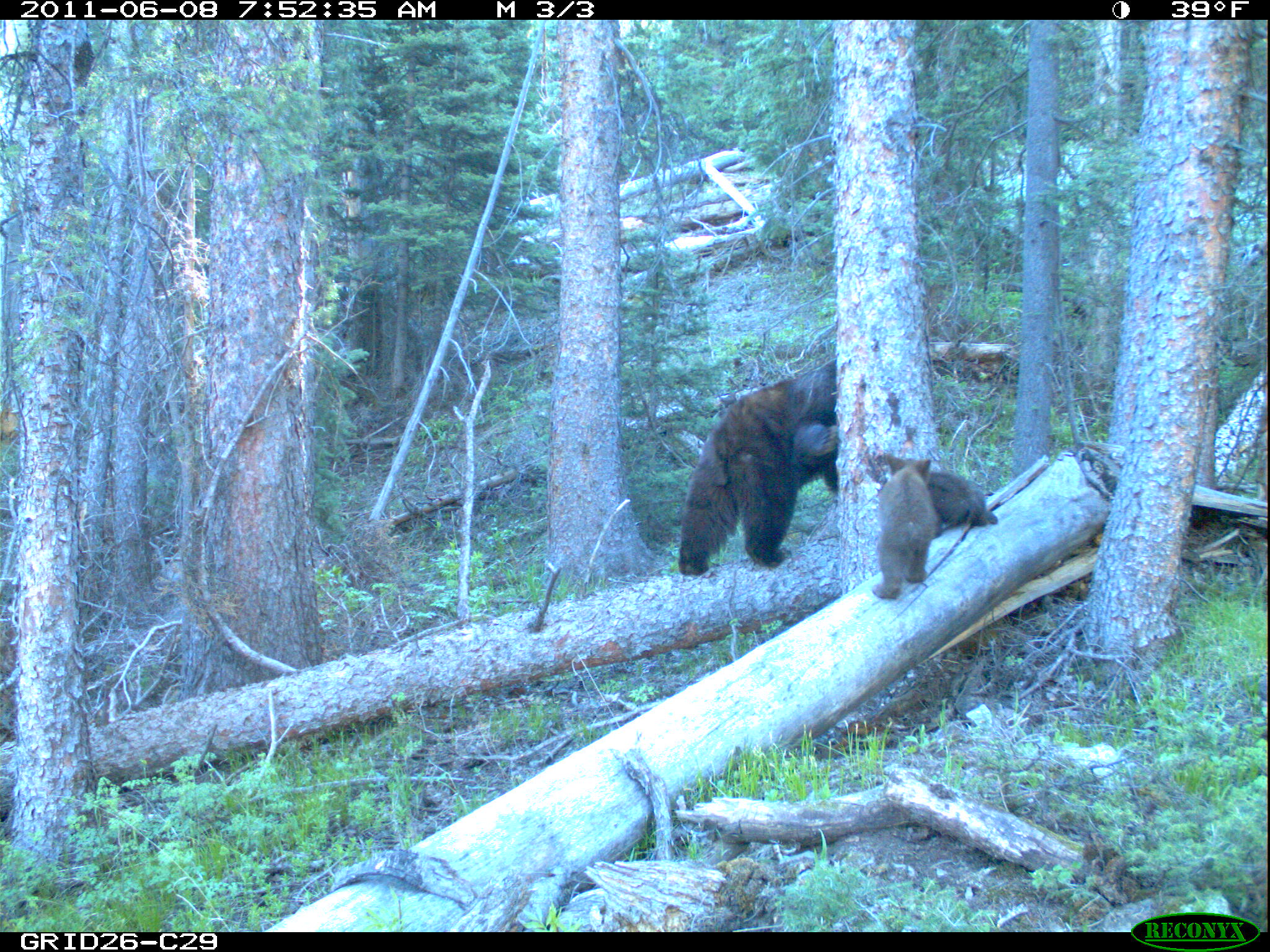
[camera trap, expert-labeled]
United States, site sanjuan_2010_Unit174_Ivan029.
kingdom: Animalia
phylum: Chordata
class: Mammalia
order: Carnivora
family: Ursidae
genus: Ursus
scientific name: Ursus americanus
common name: american black bear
Ursus americanus (american black bear).